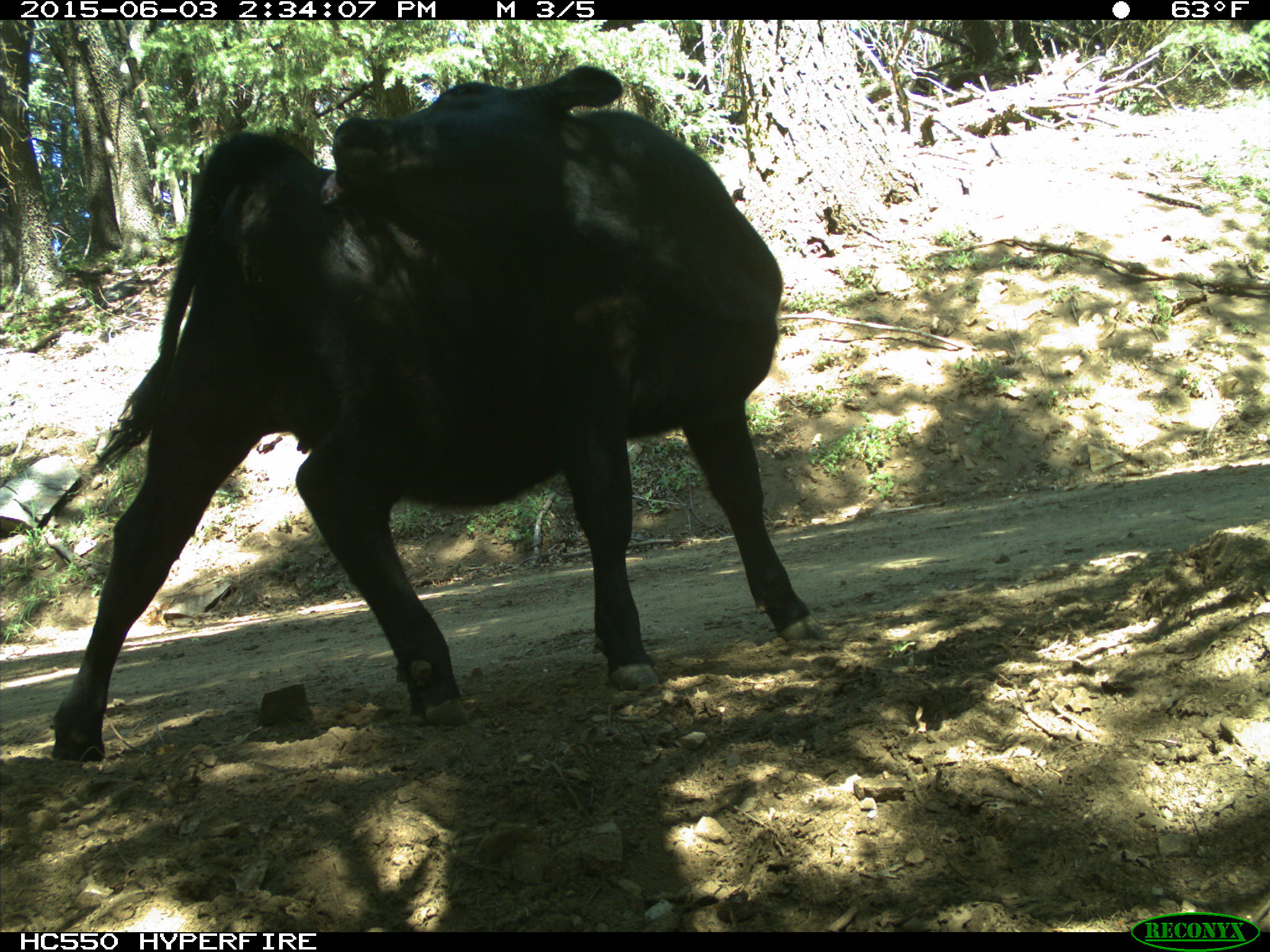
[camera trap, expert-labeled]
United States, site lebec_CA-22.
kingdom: Animalia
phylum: Chordata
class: Mammalia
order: Artiodactyla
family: Bovidae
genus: Bos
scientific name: Bos taurus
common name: domestic cow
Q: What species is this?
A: Bos taurus (domestic cow).